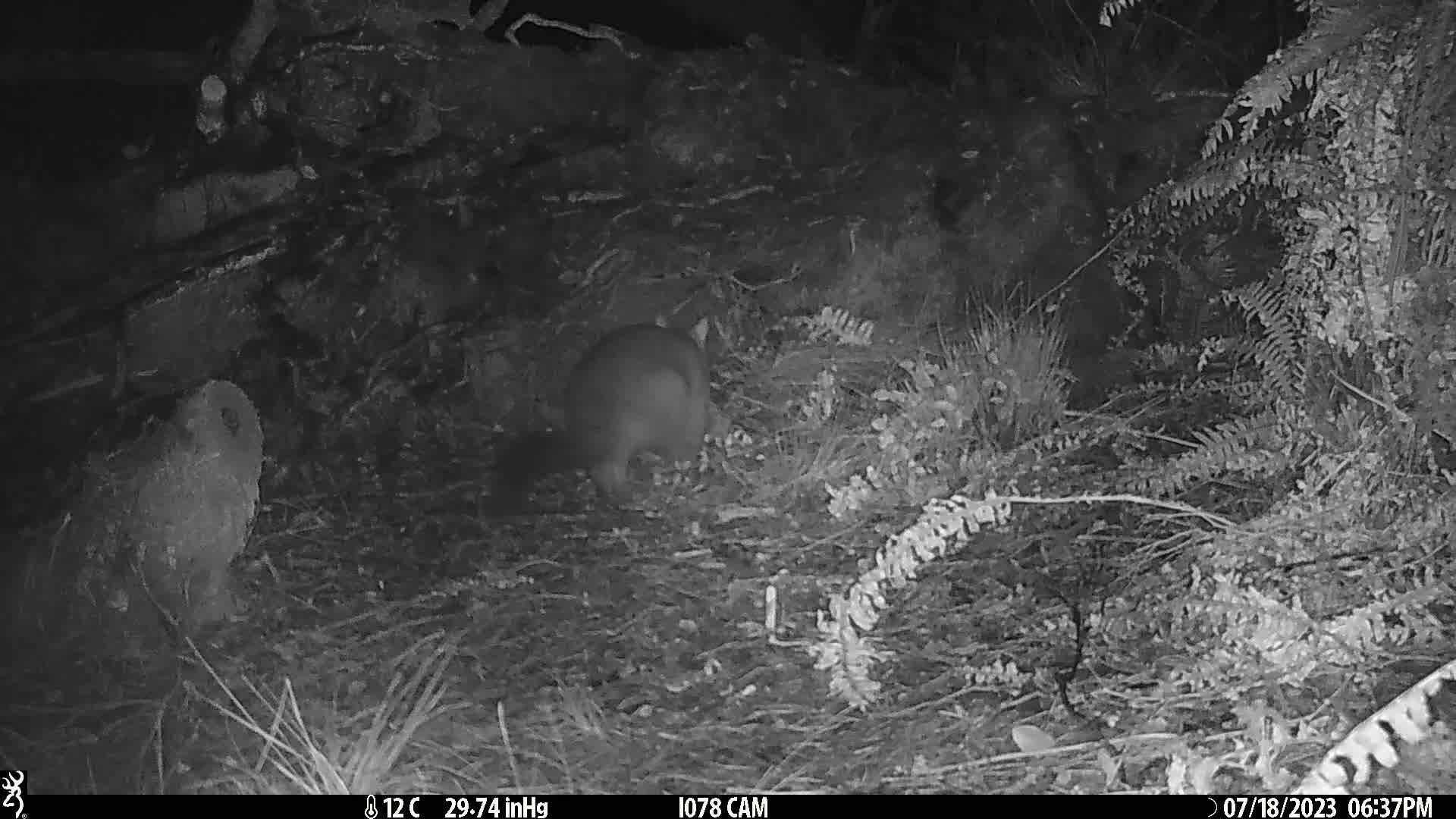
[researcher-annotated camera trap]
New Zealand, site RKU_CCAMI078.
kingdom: Animalia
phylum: Chordata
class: Mammalia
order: Diprotodontia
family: Phalangeridae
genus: Trichosurus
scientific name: Trichosurus vulpecula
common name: common brushtail possum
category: possum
Possum (common brushtail possum) (Trichosurus vulpecula).